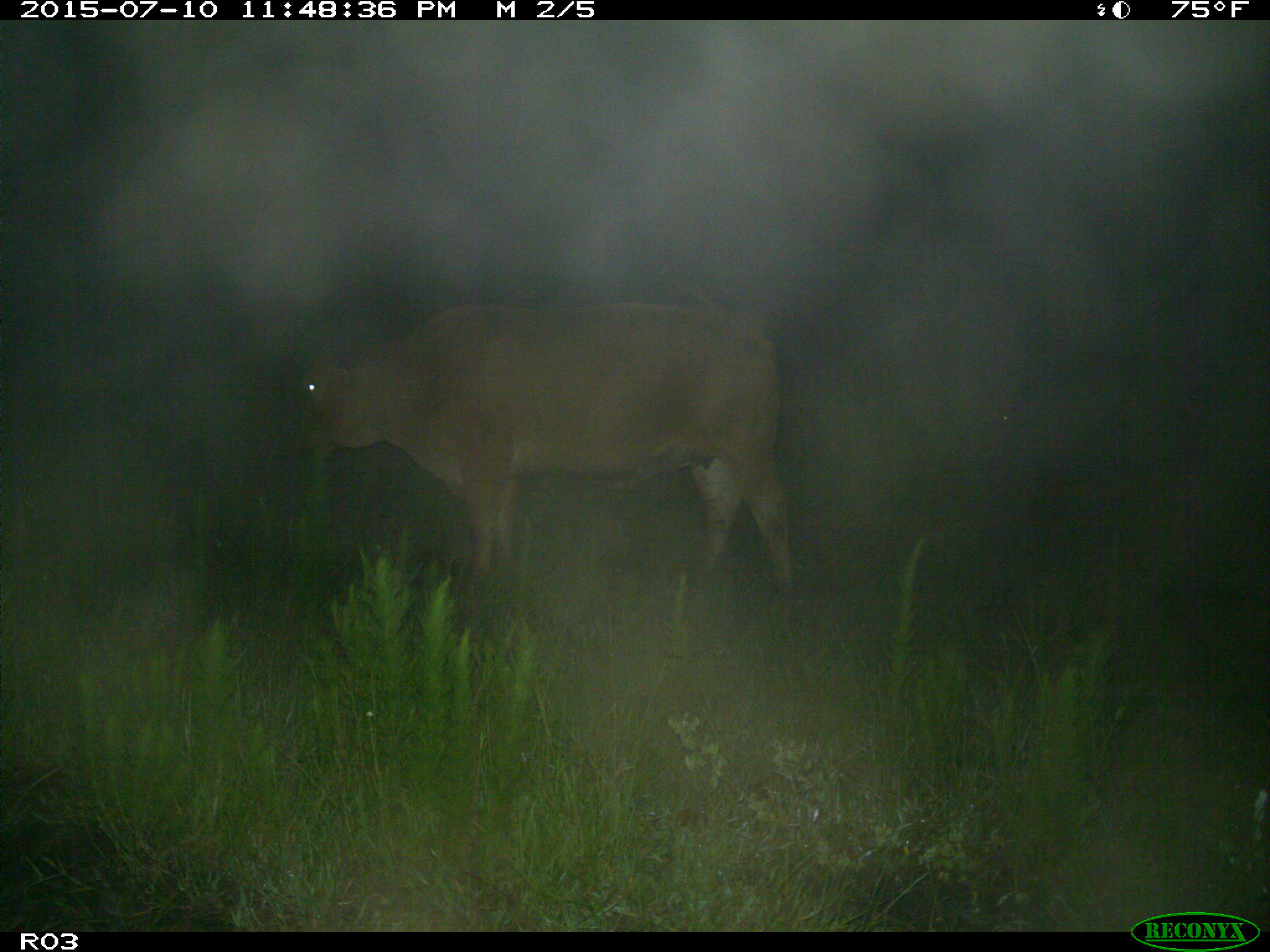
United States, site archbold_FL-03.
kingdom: Animalia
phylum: Chordata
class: Mammalia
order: Artiodactyla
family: Bovidae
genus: Bos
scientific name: Bos taurus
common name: domestic cow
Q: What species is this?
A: Bos taurus (domestic cow).